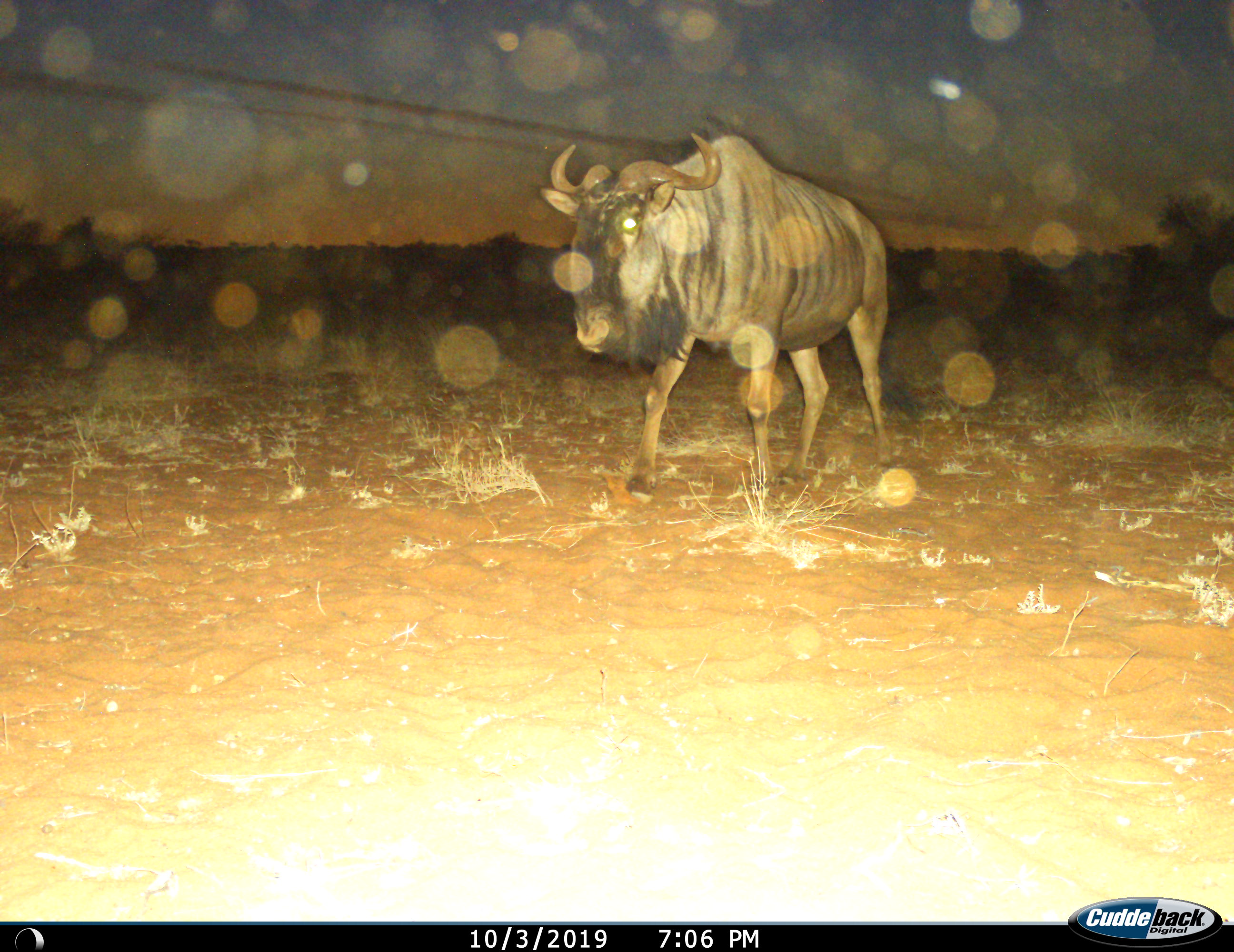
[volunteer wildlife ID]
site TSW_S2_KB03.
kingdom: Animalia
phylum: Chordata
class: Mammalia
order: Artiodactyla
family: Bovidae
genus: Connochaetes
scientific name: Connochaetes taurinus taurinus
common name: blue wildebeest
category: wildebeestblue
Wildebeestblue (blue wildebeest) (Connochaetes taurinus taurinus), count 1. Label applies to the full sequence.